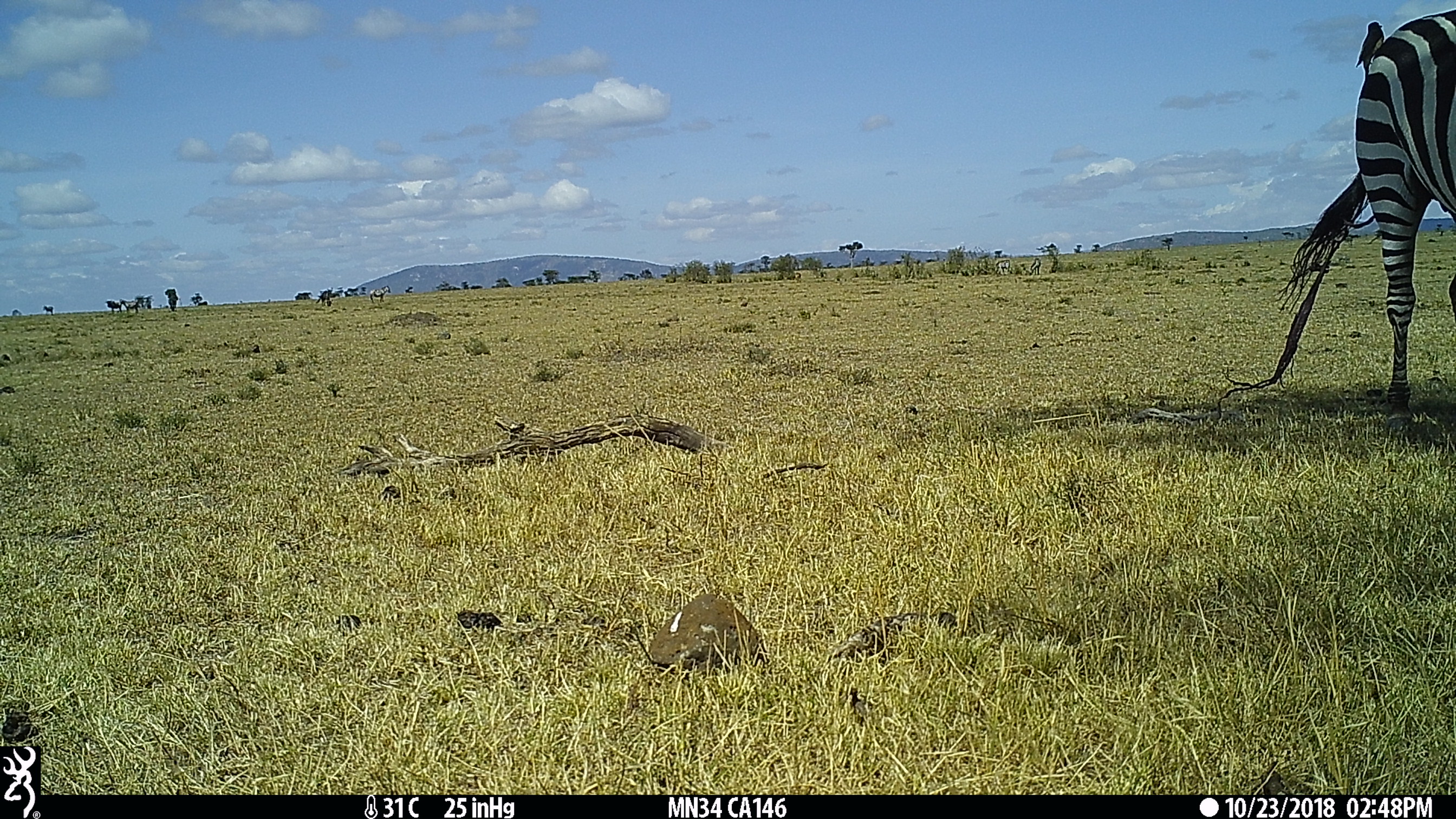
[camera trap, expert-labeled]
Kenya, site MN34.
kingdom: Animalia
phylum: Chordata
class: Aves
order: Passeriformes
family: Buphagidae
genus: Buphagus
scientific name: Buphagus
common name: oxpecker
Oxpecker (Buphagus).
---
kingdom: Animalia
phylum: Chordata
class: Mammalia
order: Perissodactyla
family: Equidae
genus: Equus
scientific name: Equus quagga burchellii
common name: burchell's zebra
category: zebra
Zebra (burchell's zebra) (Equus quagga burchellii).